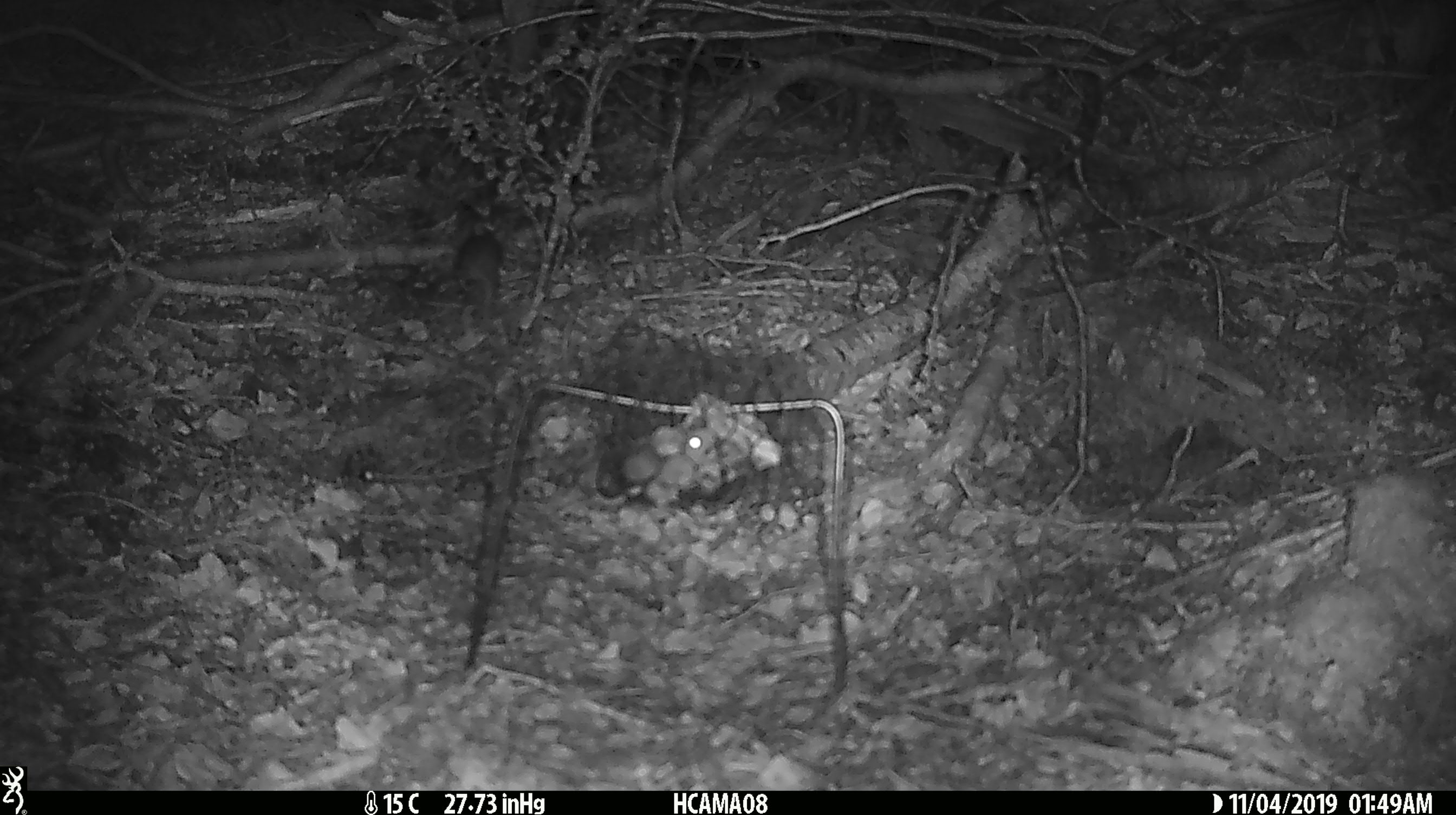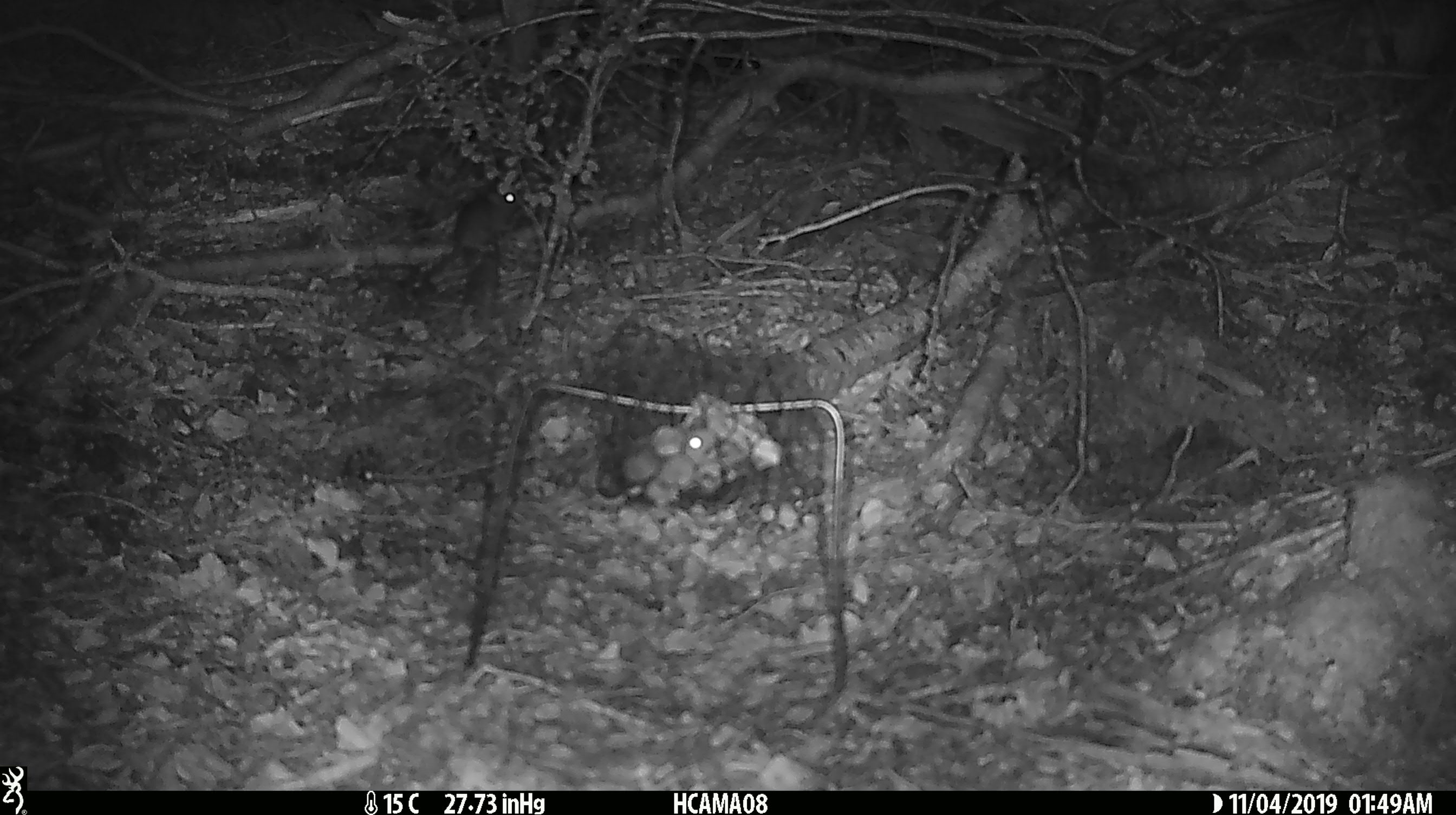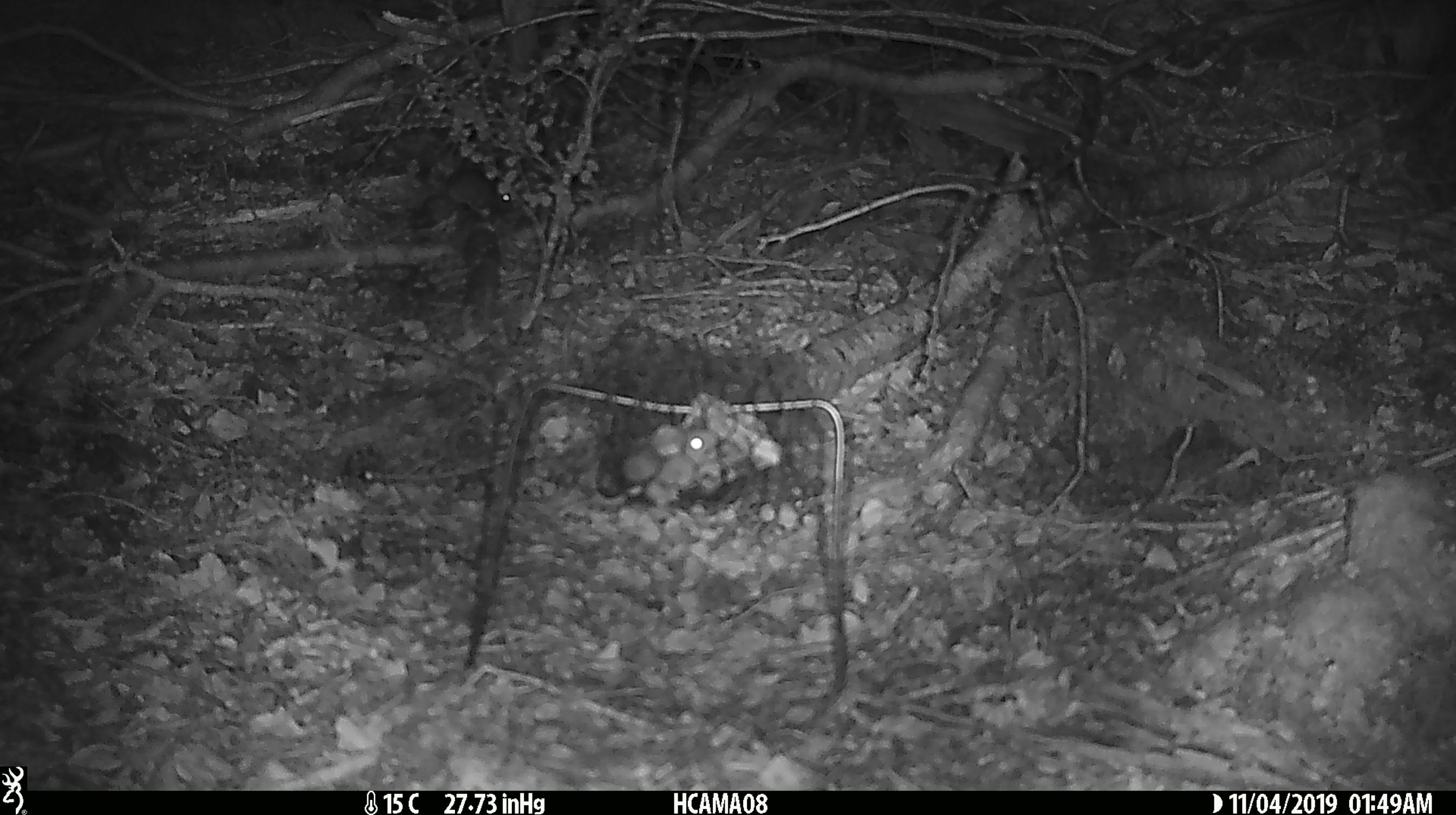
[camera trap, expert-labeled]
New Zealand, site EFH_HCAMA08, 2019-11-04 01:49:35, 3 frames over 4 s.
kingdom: Animalia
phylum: Chordata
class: Mammalia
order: Rodentia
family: Muridae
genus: Mus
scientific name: Mus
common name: mouse